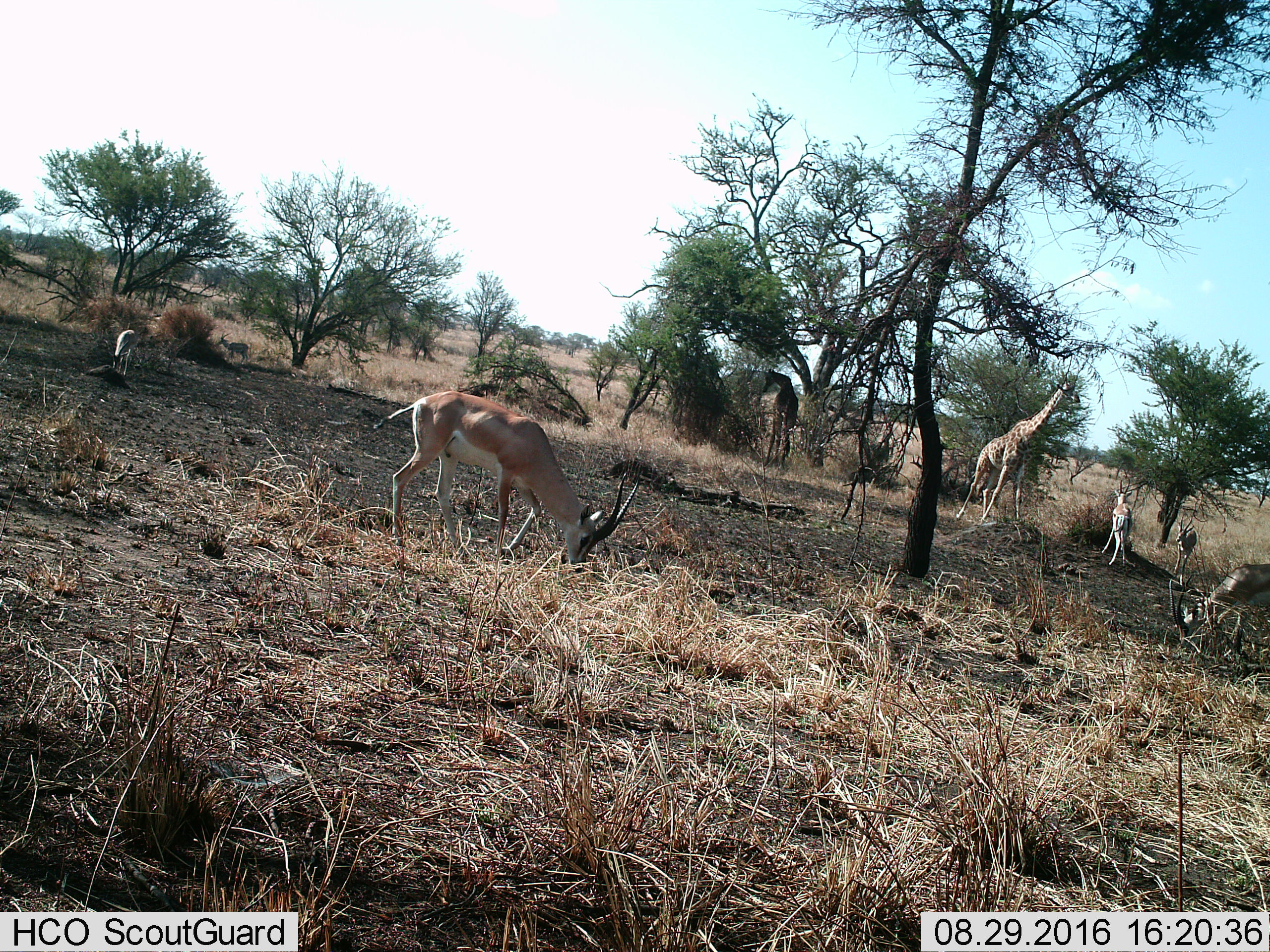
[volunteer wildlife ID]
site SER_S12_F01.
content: unidentified animal